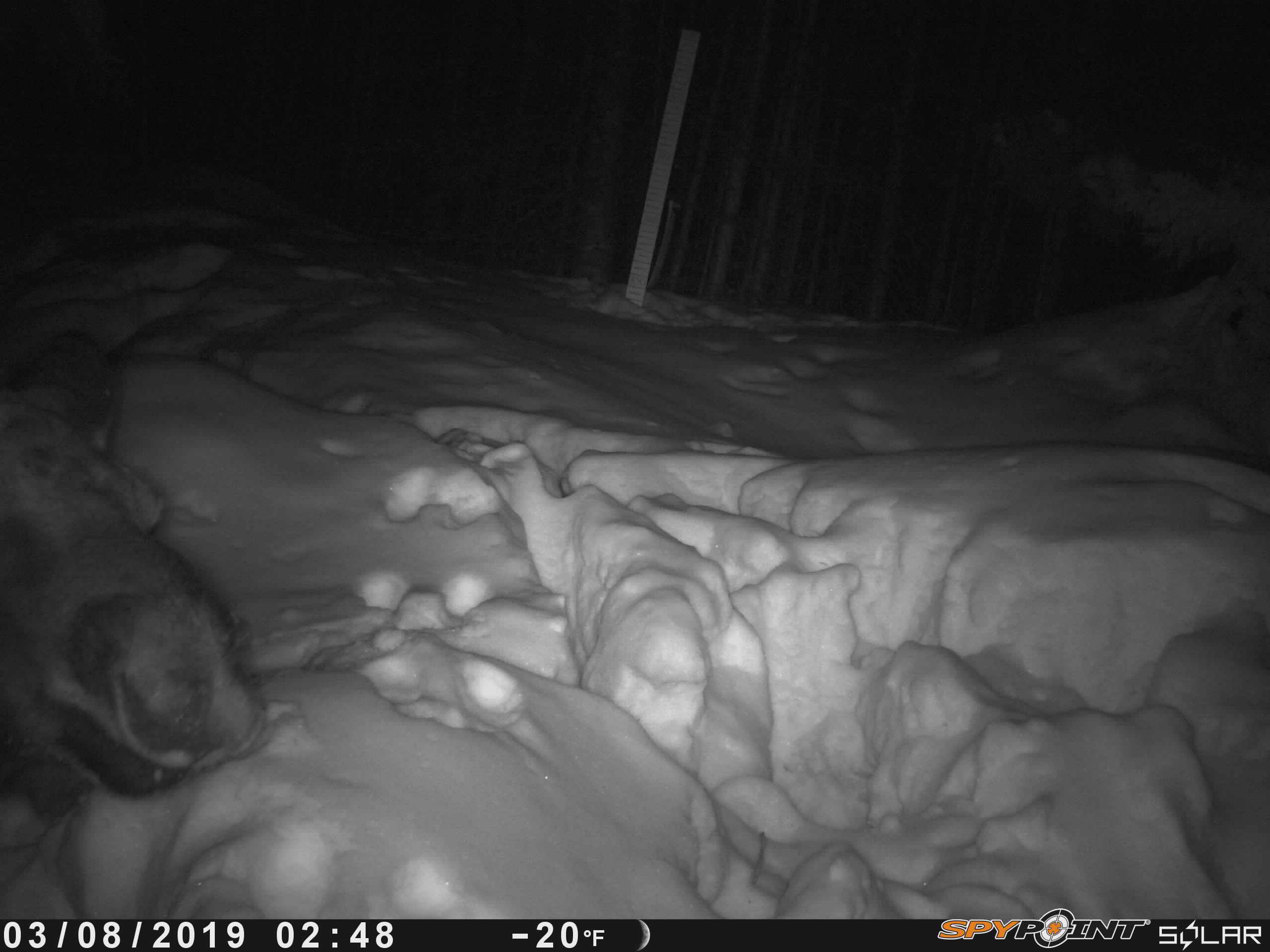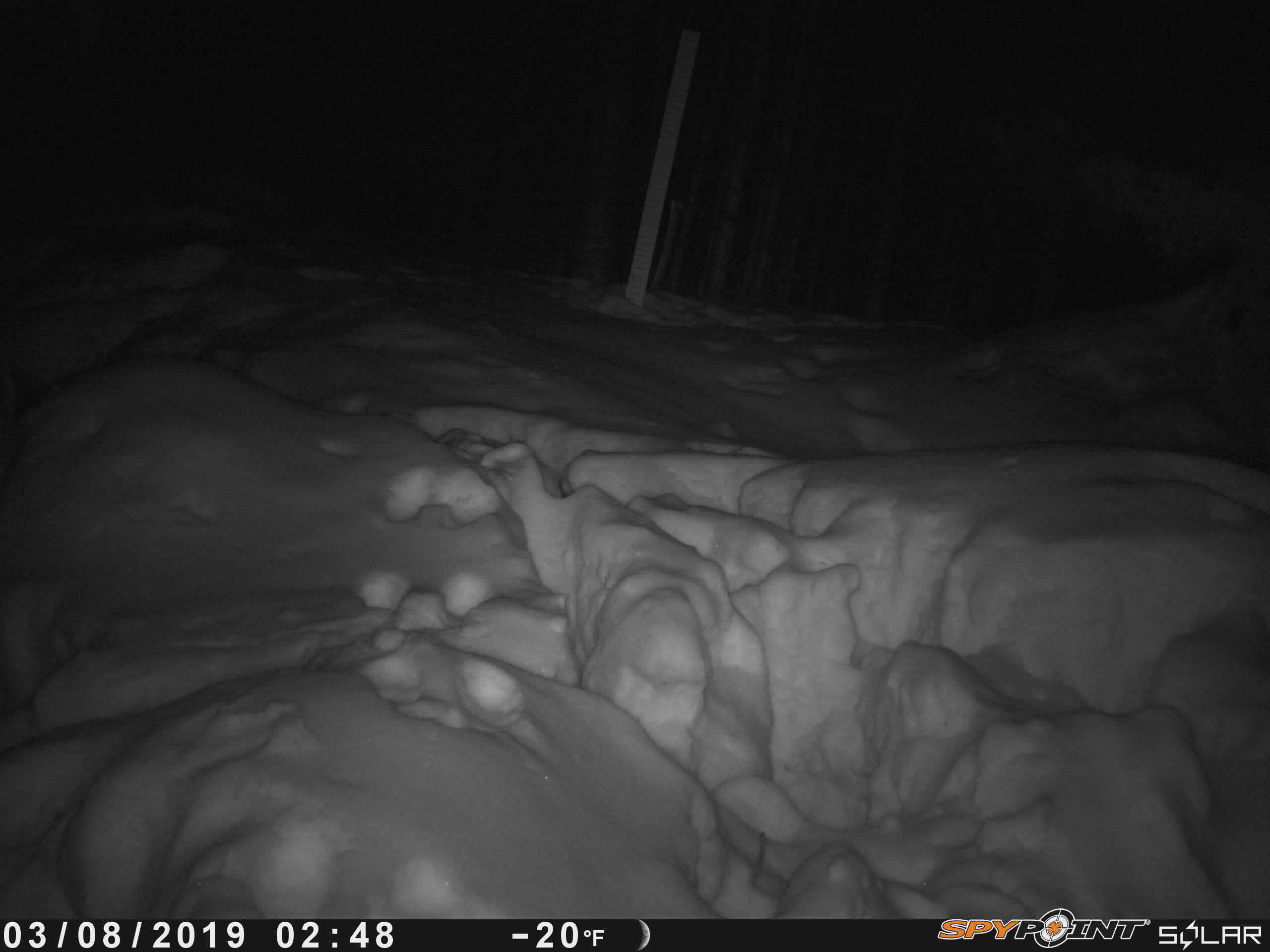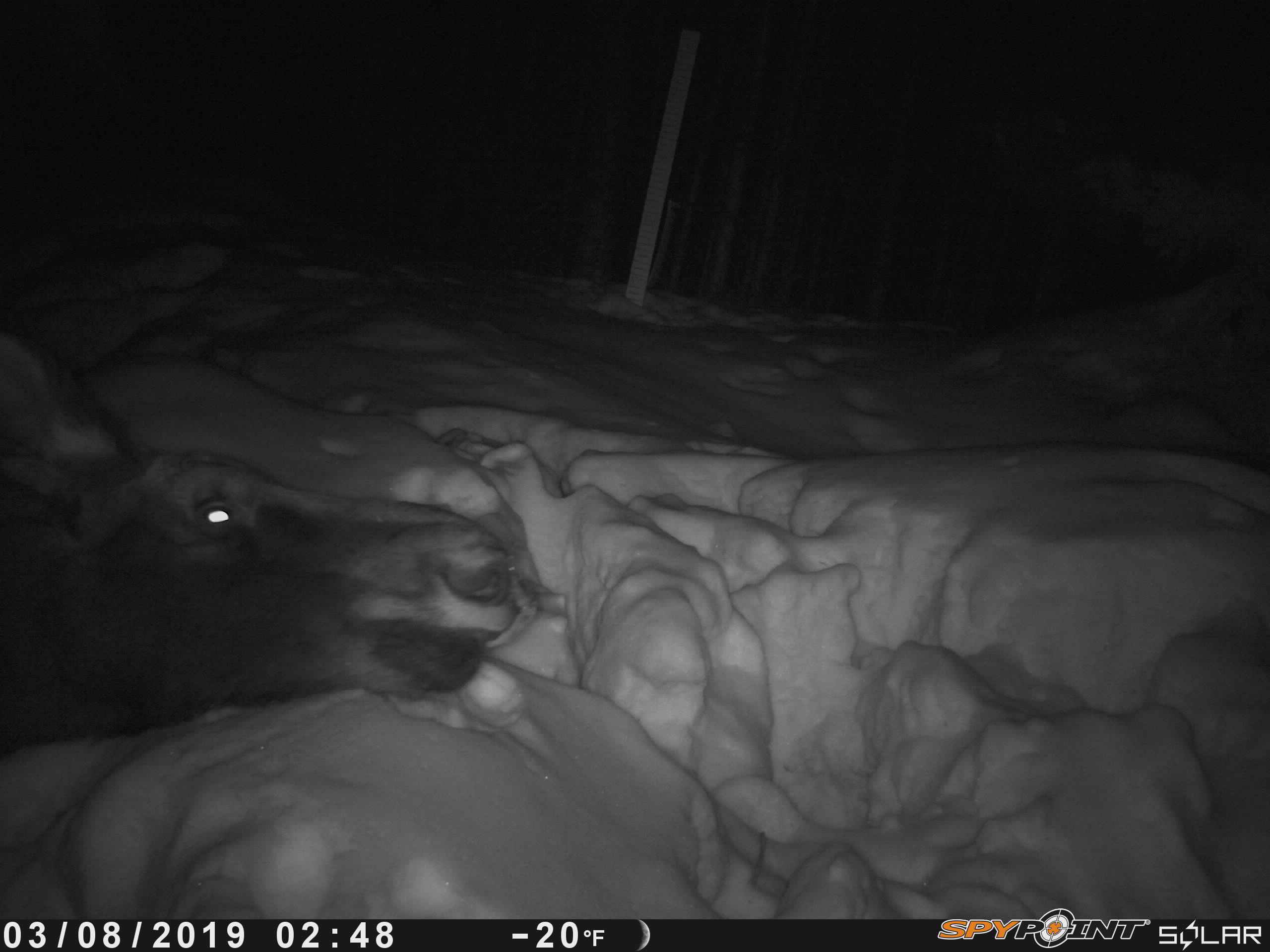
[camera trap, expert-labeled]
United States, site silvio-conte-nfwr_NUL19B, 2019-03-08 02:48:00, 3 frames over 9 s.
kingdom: Animalia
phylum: Chordata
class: Mammalia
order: Artiodactyla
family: Cervidae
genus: Alces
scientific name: Alces alces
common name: moose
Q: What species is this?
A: Moose (Alces alces).